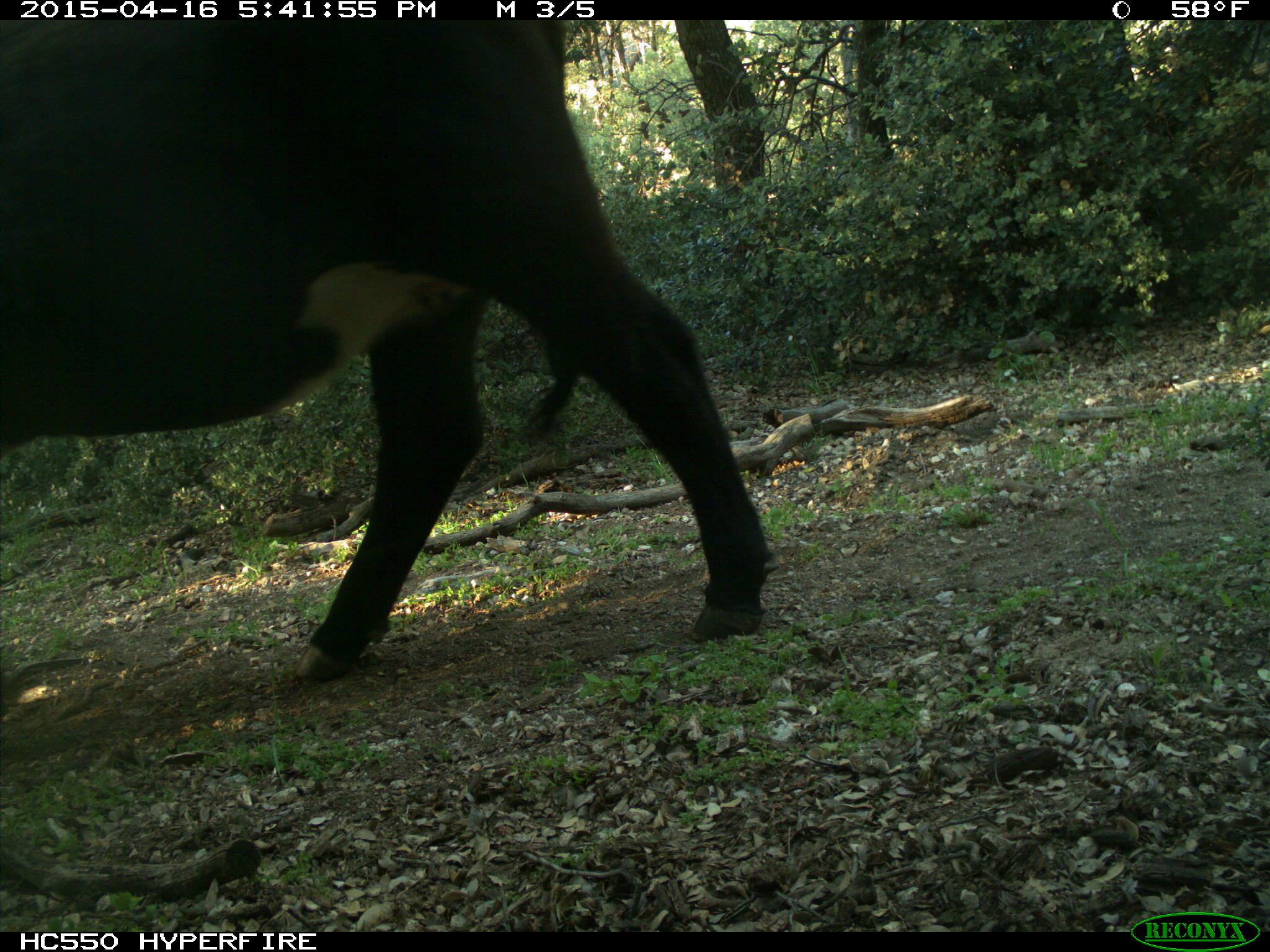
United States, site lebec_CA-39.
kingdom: Animalia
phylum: Chordata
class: Mammalia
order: Artiodactyla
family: Bovidae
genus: Bos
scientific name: Bos taurus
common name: domestic cow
Bos taurus (domestic cow).